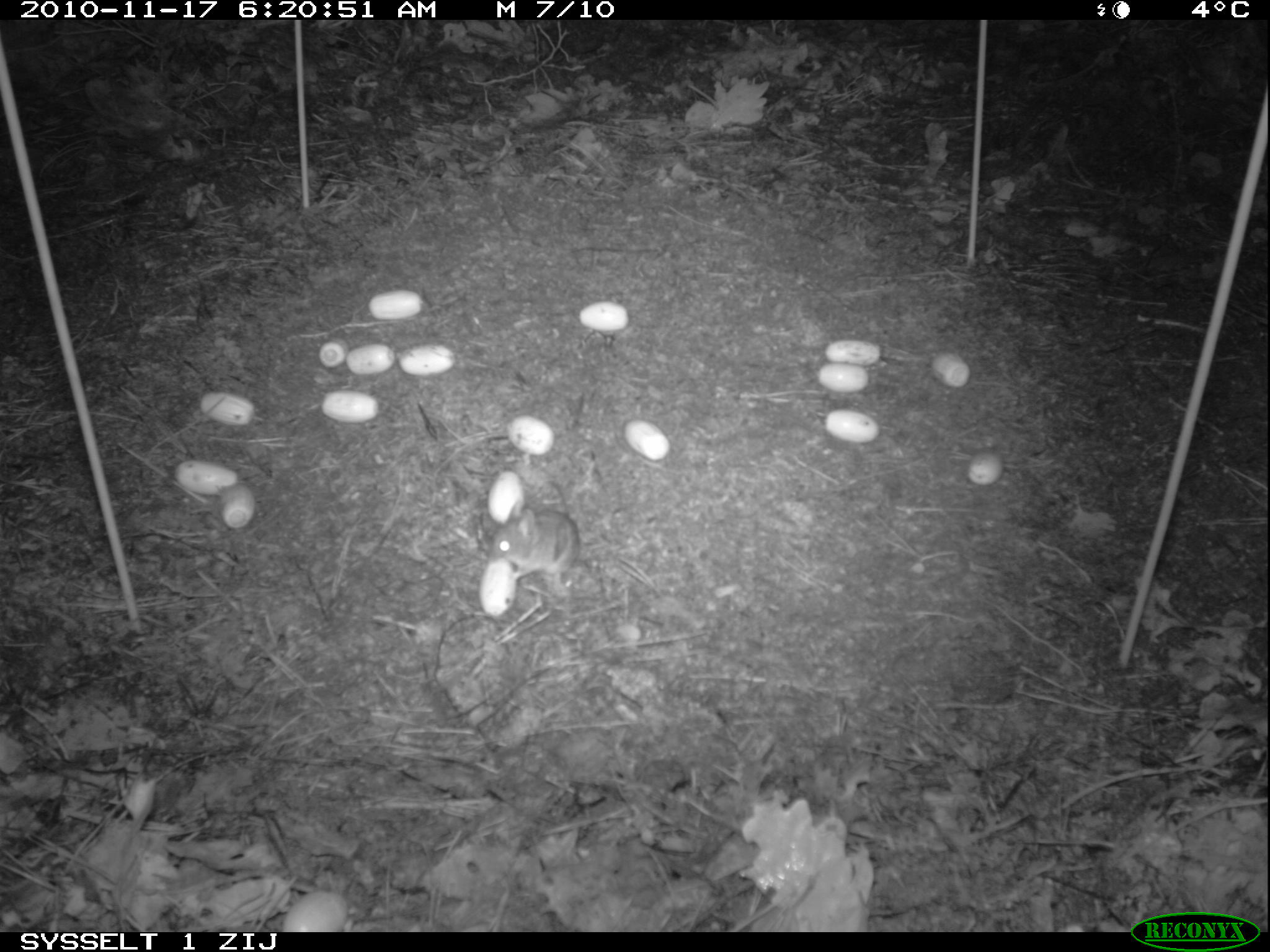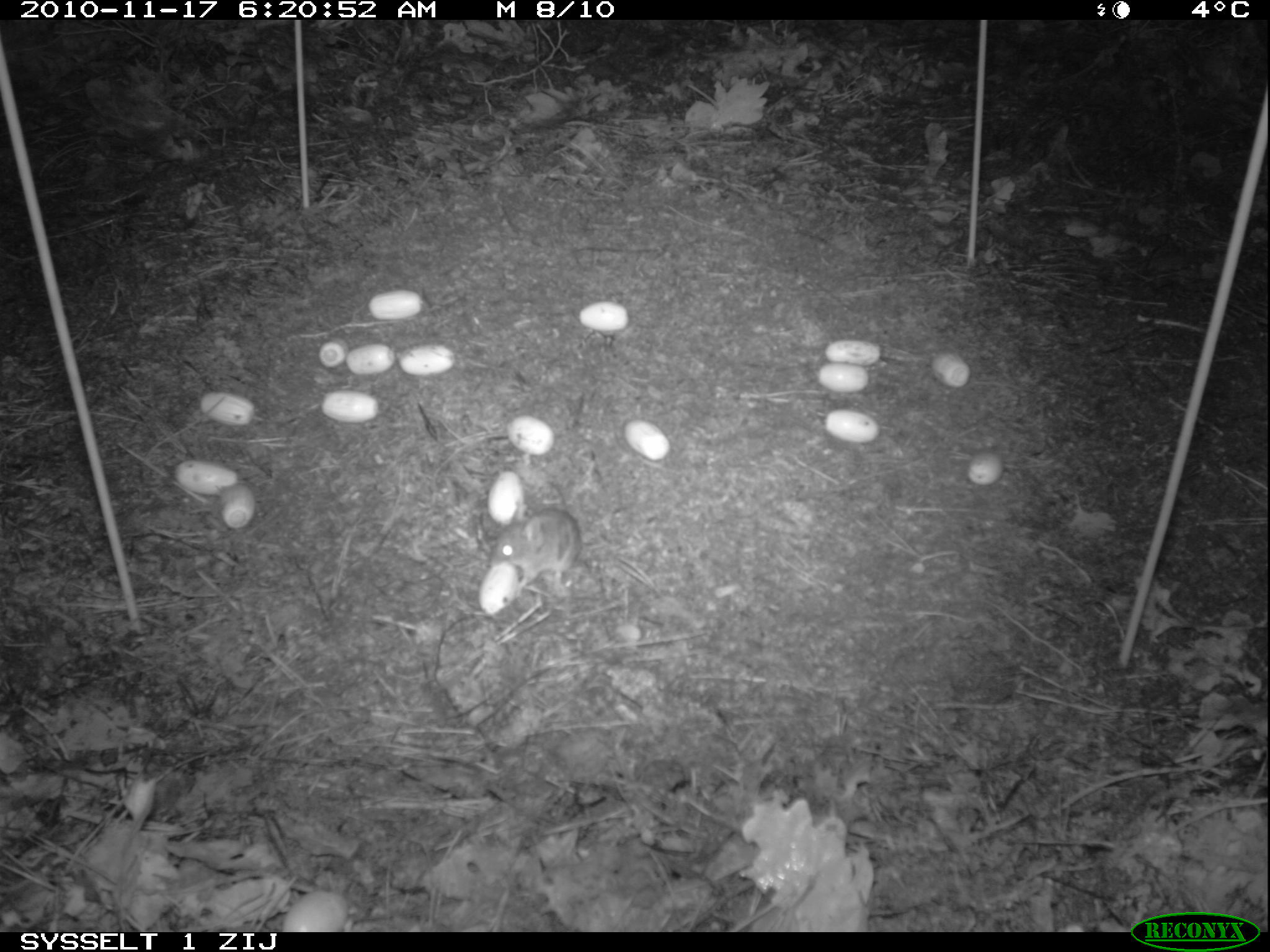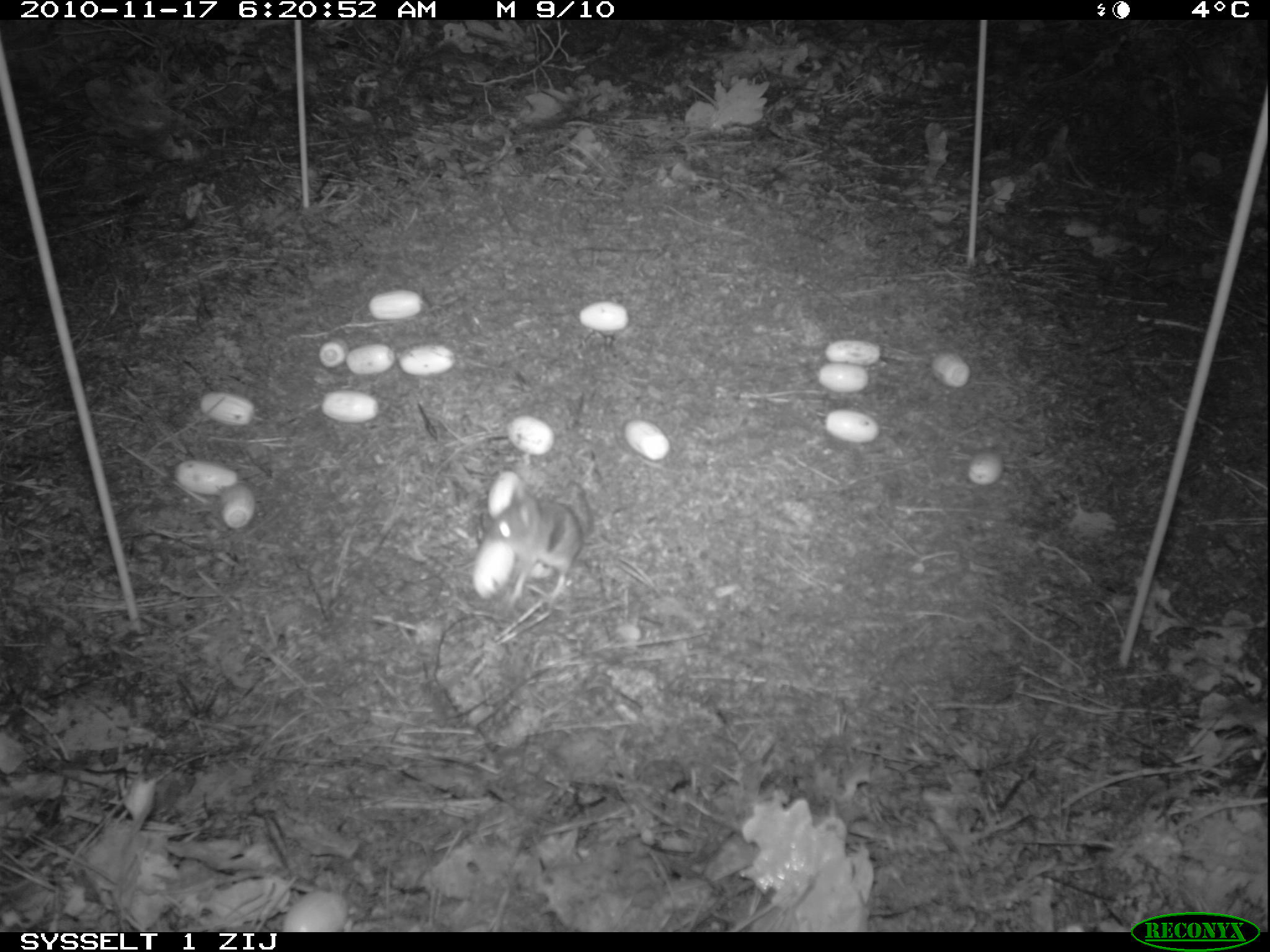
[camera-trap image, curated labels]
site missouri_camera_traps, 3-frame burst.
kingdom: Animalia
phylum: Chordata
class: Mammalia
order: Rodentia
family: Muridae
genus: Apodemus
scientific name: Apodemus sylvaticus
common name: wood mouse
Wood mouse (Apodemus sylvaticus). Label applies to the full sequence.